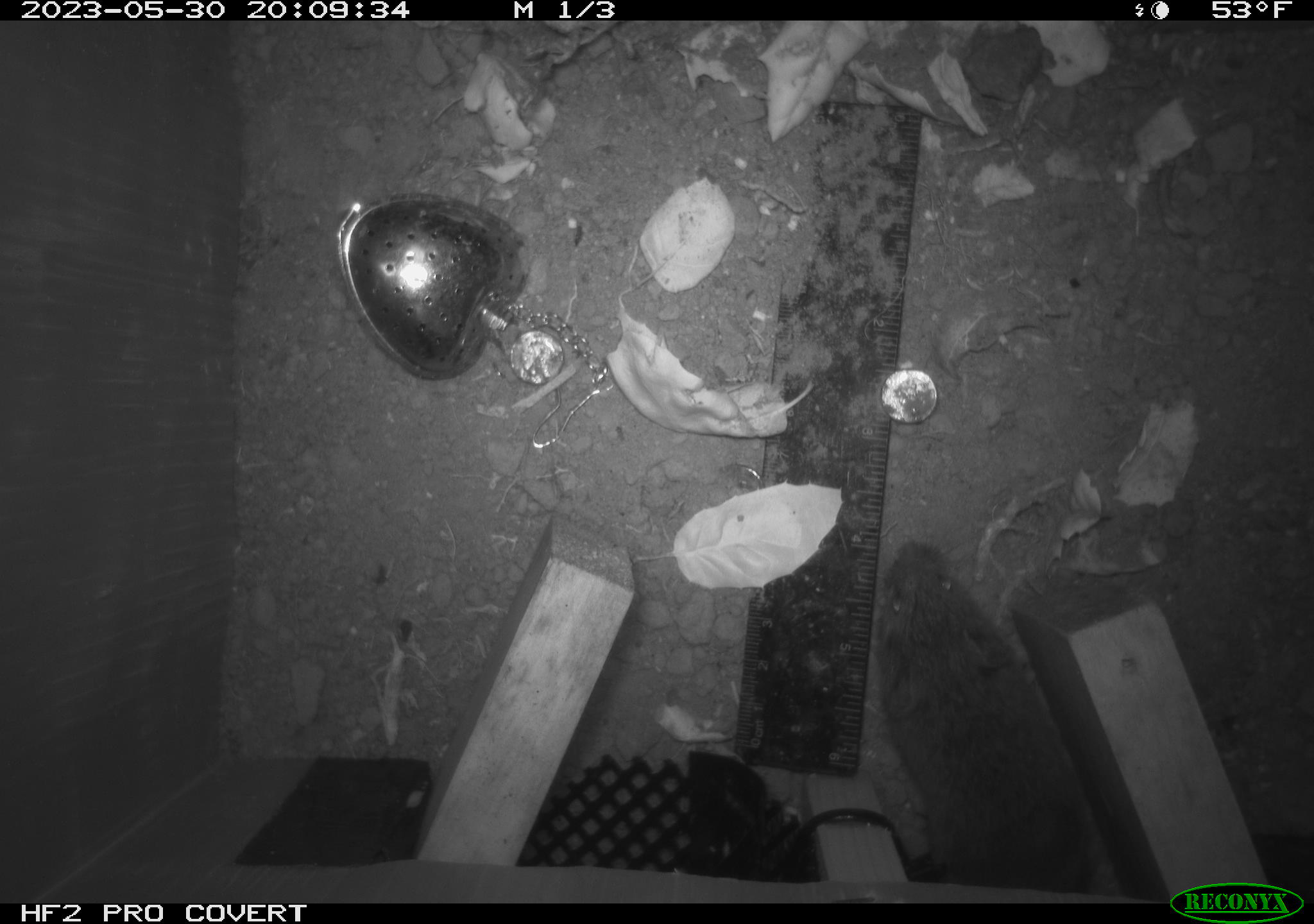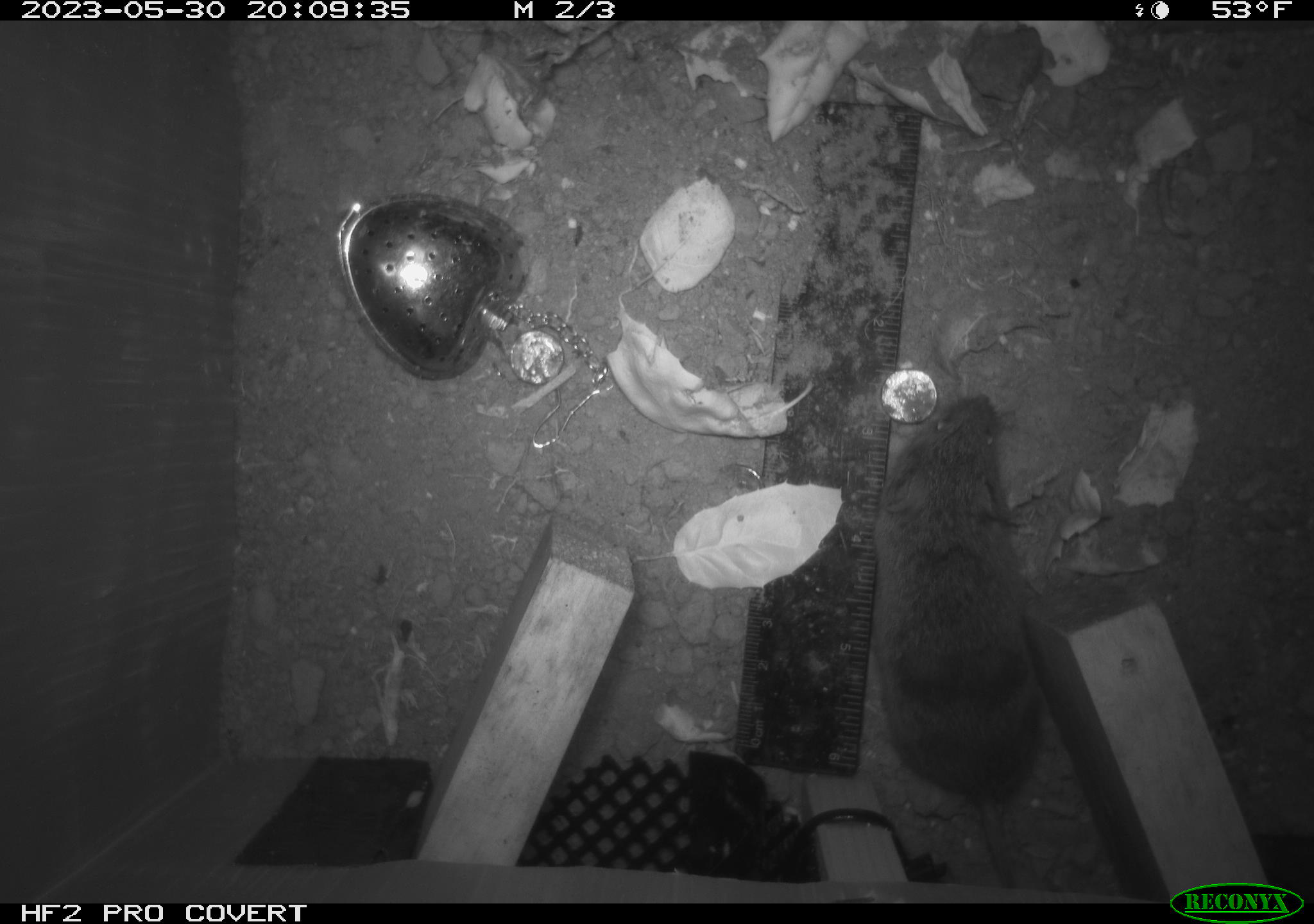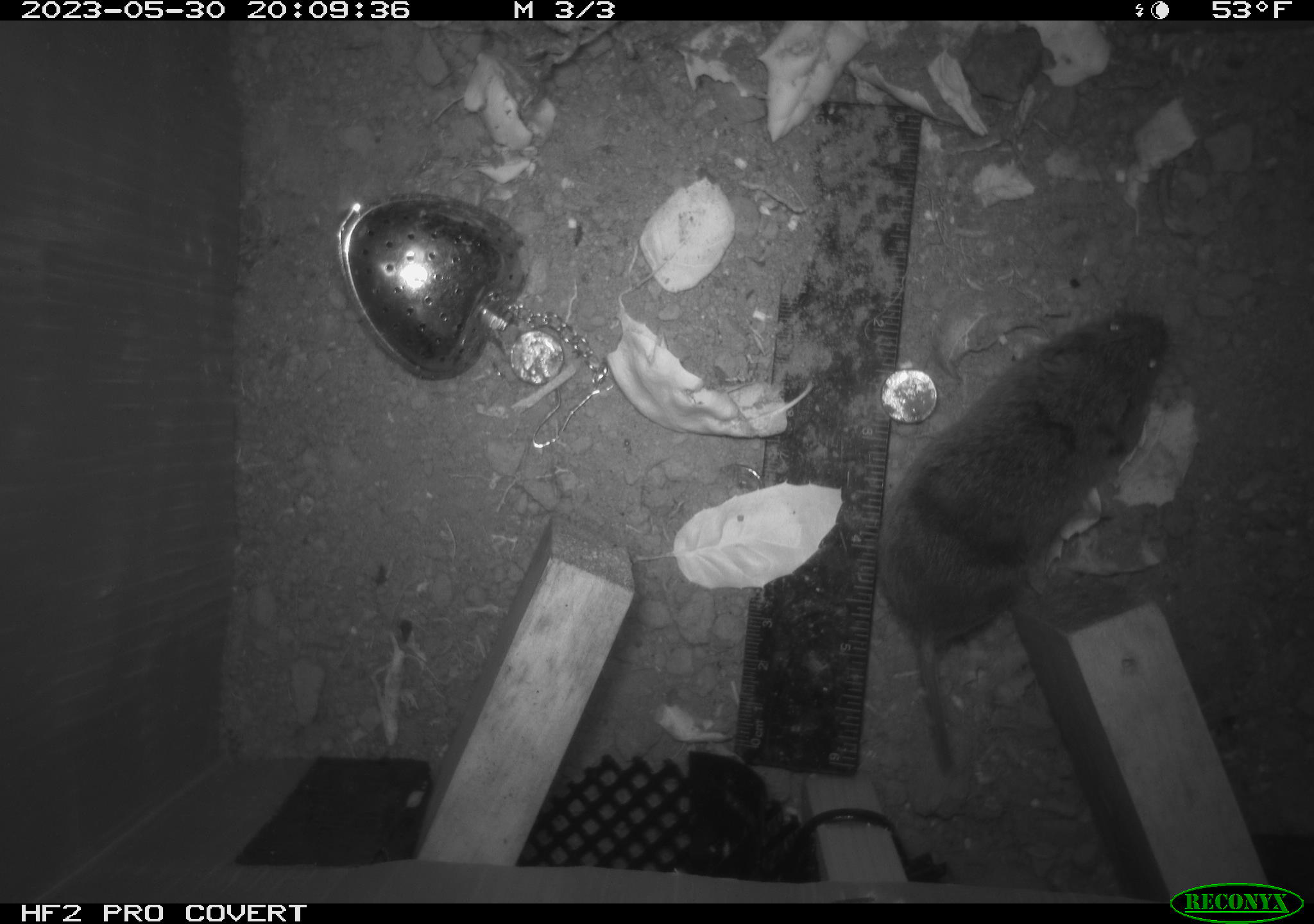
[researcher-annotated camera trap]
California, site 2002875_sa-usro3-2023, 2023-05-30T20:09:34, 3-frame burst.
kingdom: Animalia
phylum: Chordata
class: Mammalia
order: Rodentia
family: Cricetidae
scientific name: Arvicolinae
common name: voles, lemmings, and muskrats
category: arvicolinae subfamily